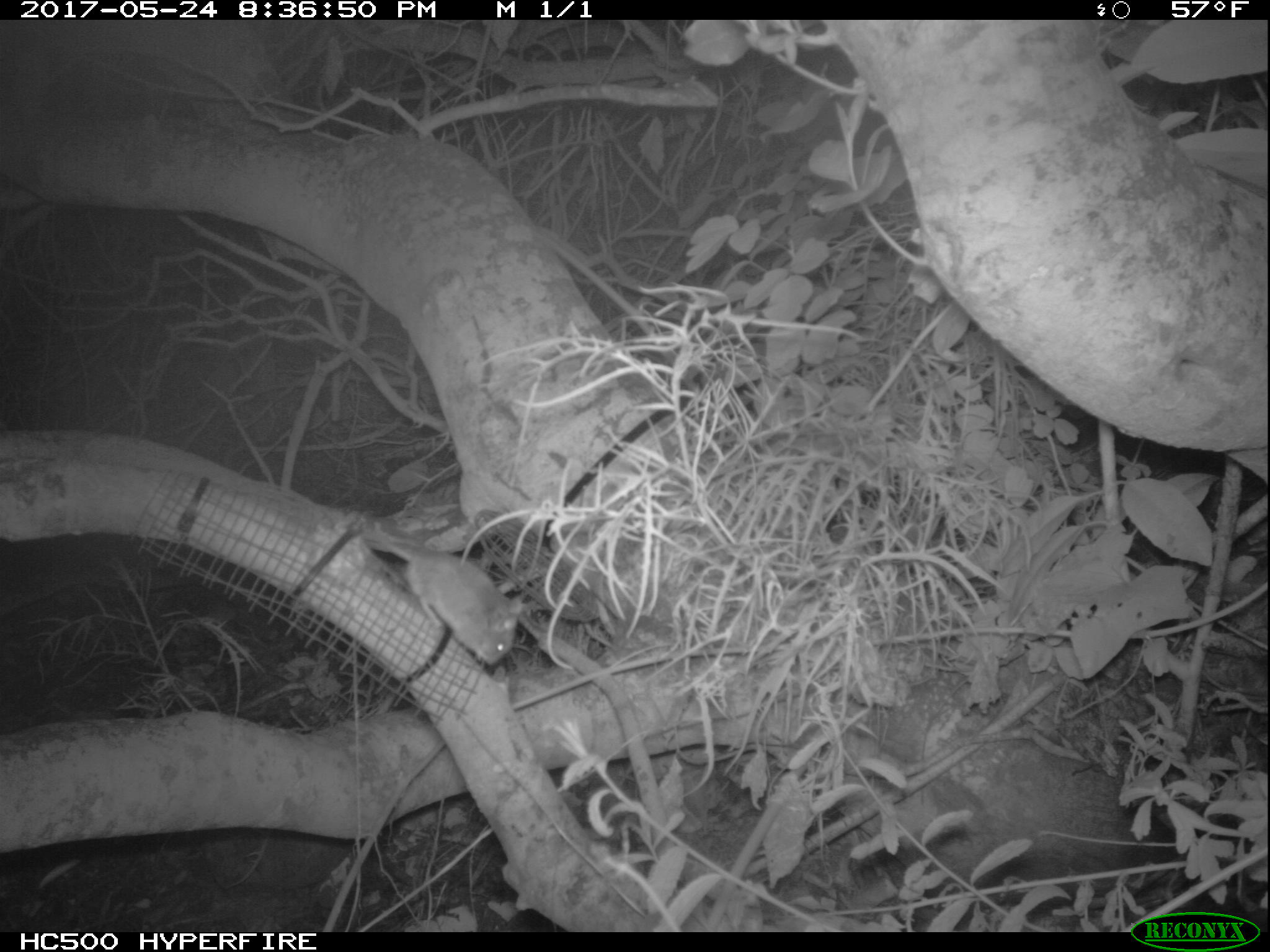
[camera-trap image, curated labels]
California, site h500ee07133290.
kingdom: Animalia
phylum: Chordata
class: Mammalia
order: Rodentia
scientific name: Rodentia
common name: rodent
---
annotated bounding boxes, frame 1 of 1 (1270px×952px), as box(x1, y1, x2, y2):
rodent: box(380, 532, 521, 664)